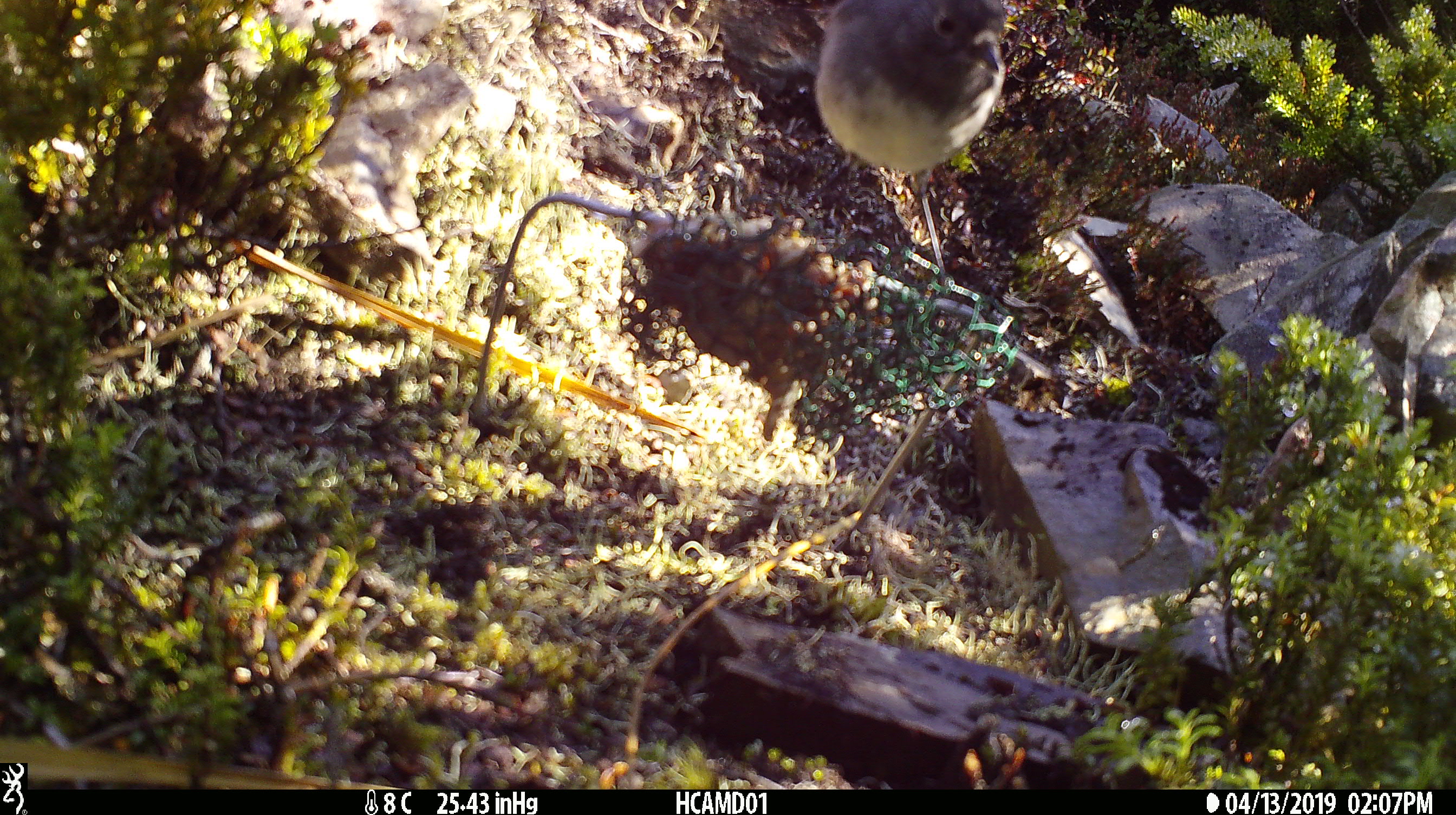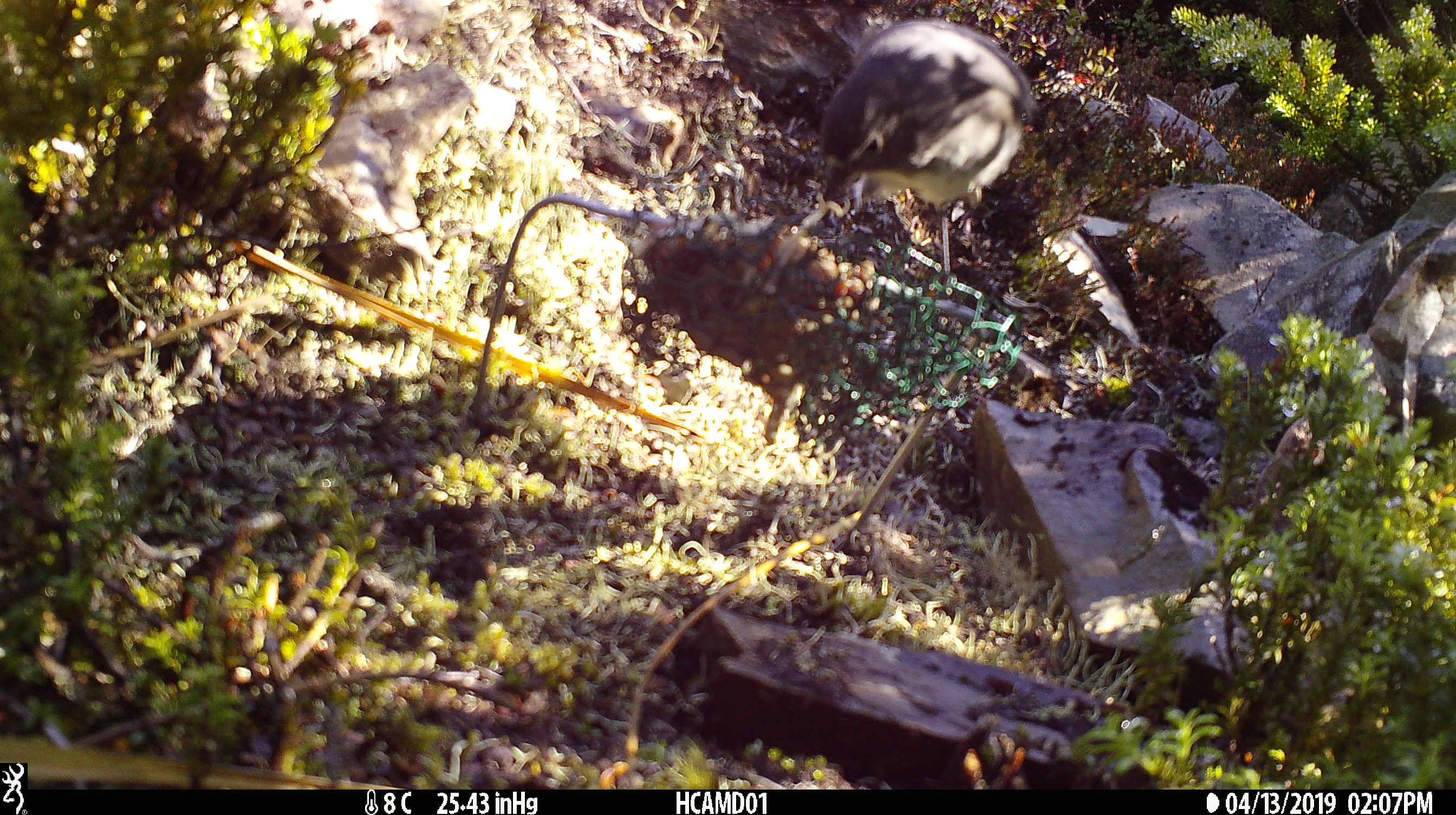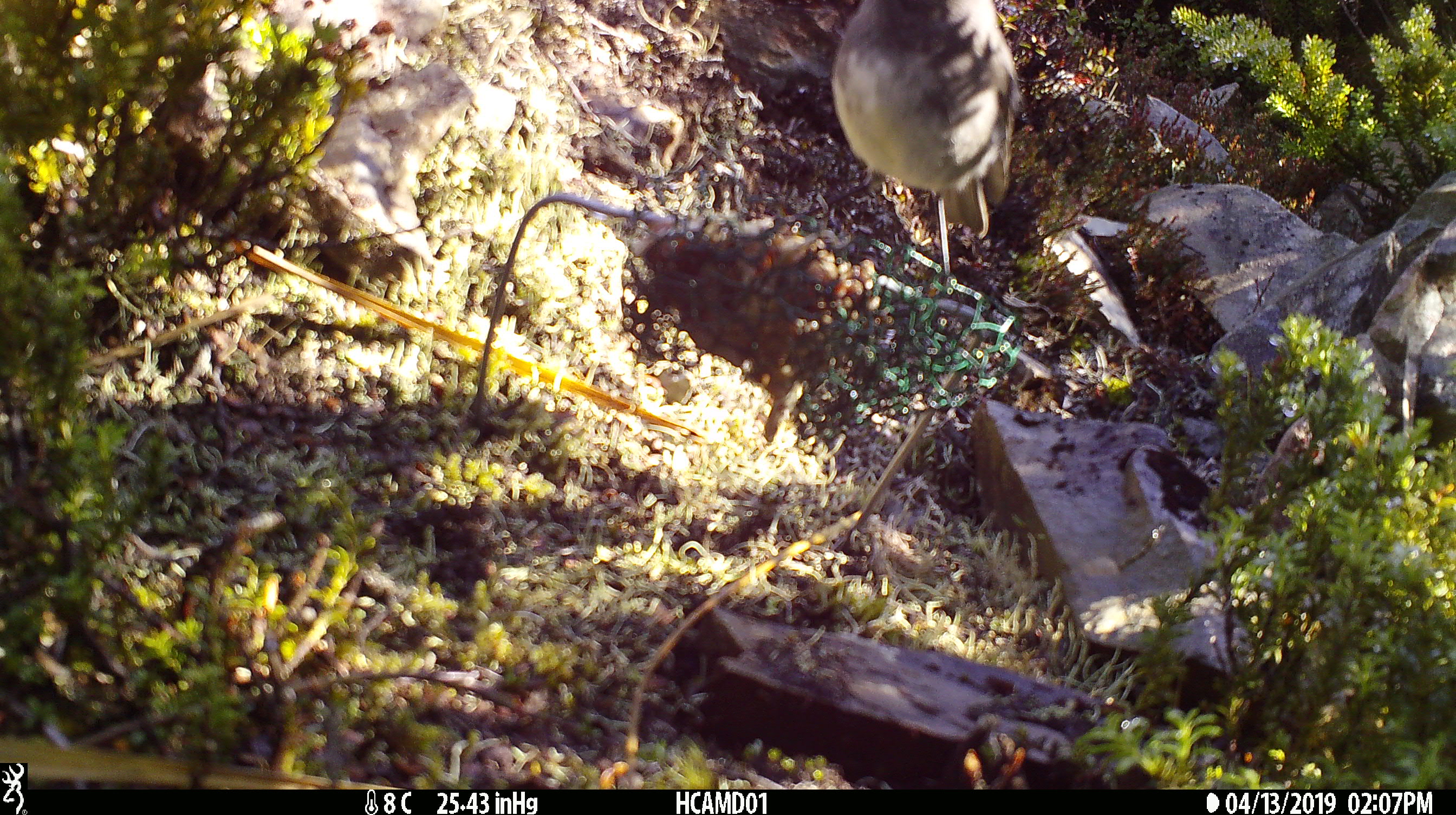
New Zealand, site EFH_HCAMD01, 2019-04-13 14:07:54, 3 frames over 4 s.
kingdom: Animalia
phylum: Chordata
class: Aves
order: Passeriformes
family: Petroicidae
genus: Petroica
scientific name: Petroica australis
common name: new zealand robin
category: robin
Robin (new zealand robin) (Petroica australis).